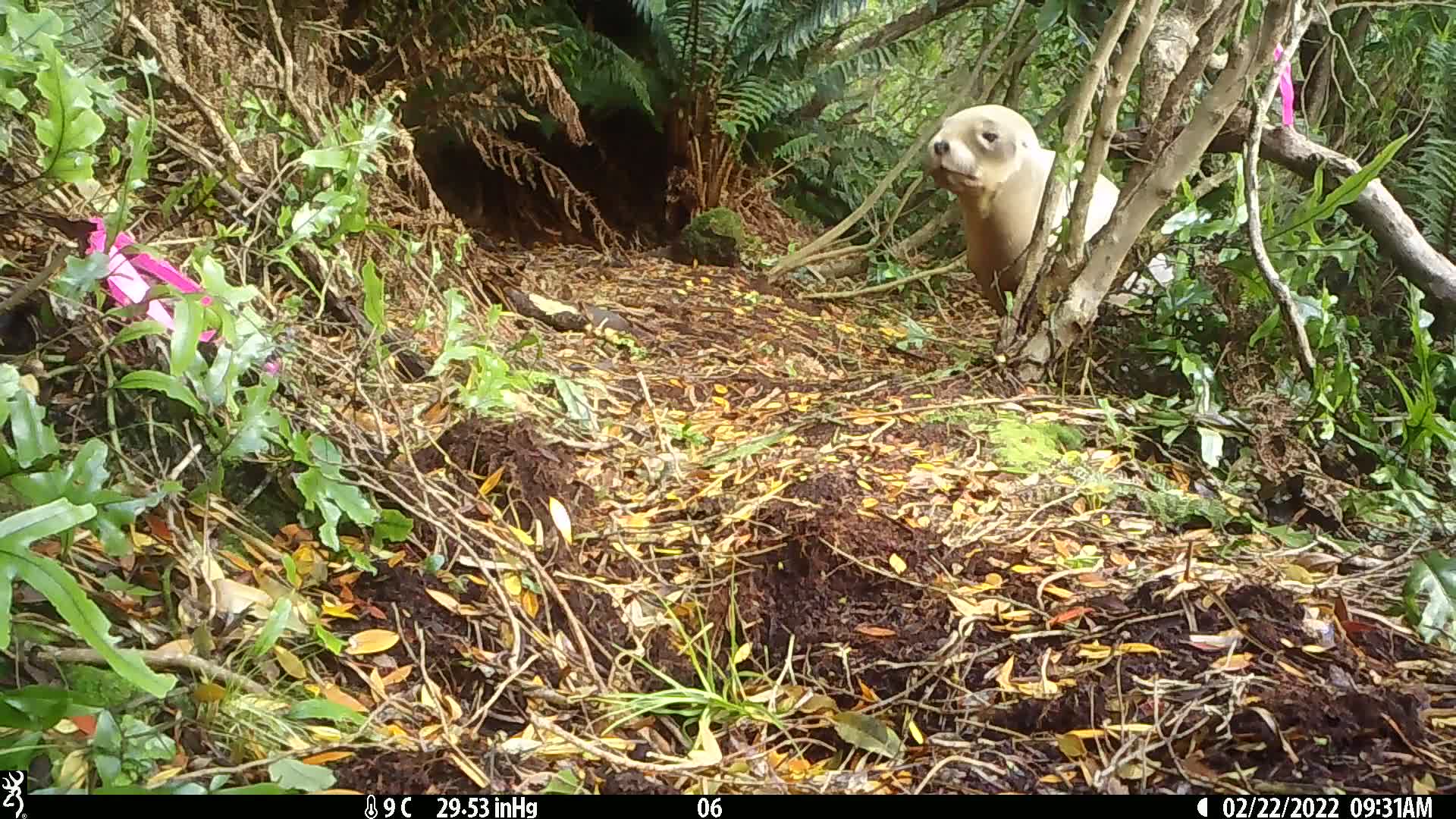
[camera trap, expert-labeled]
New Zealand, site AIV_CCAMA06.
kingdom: Animalia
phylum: Chordata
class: Mammalia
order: Carnivora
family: Otariidae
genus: Phocarctos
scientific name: Phocarctos hookeri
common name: new zealand sea lion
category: sealion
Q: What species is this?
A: Sealion (new zealand sea lion) (Phocarctos hookeri).